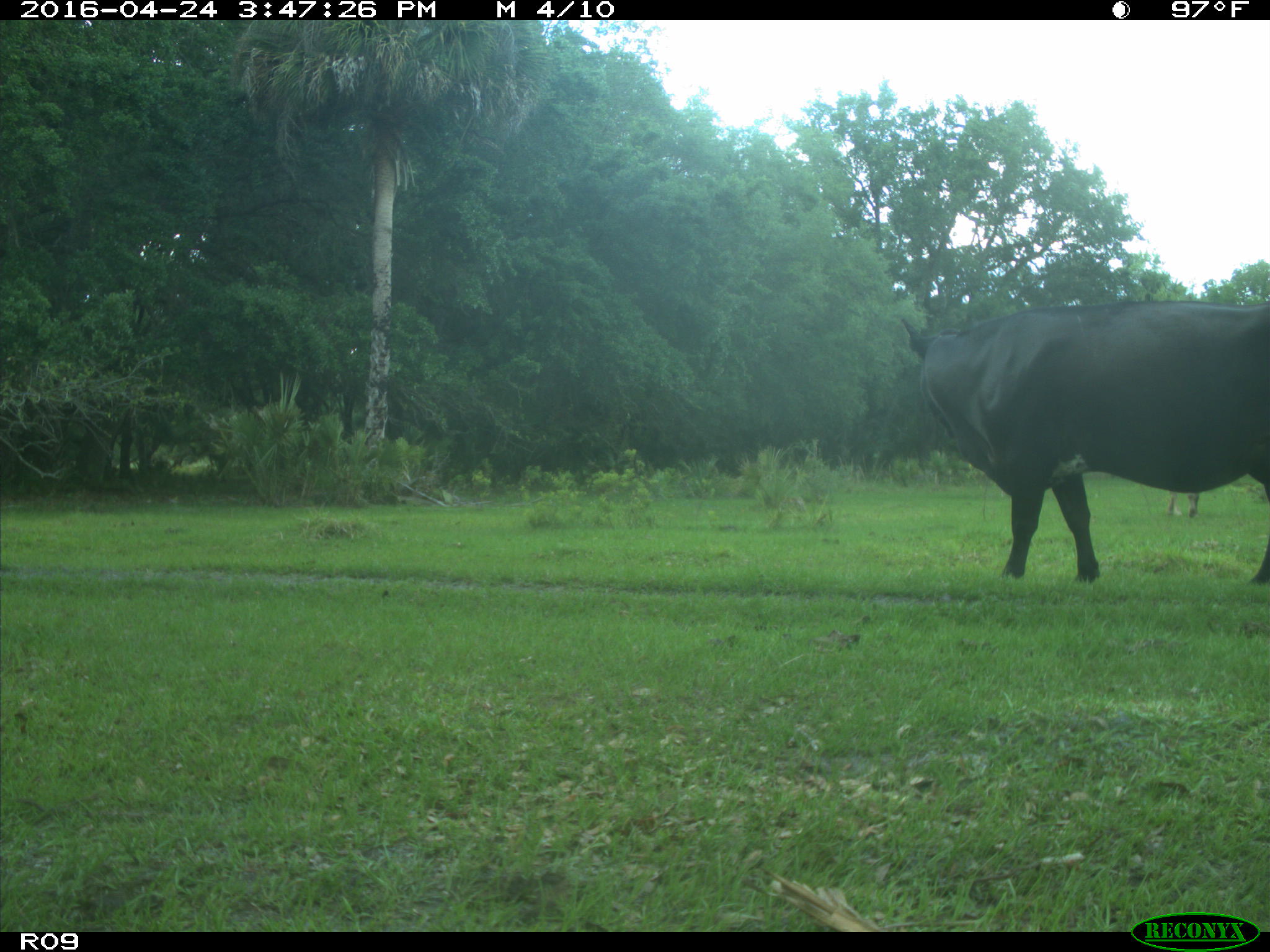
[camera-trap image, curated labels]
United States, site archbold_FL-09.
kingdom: Animalia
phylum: Chordata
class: Mammalia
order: Artiodactyla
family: Bovidae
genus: Bos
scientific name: Bos taurus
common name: domestic cow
Bos taurus (domestic cow).